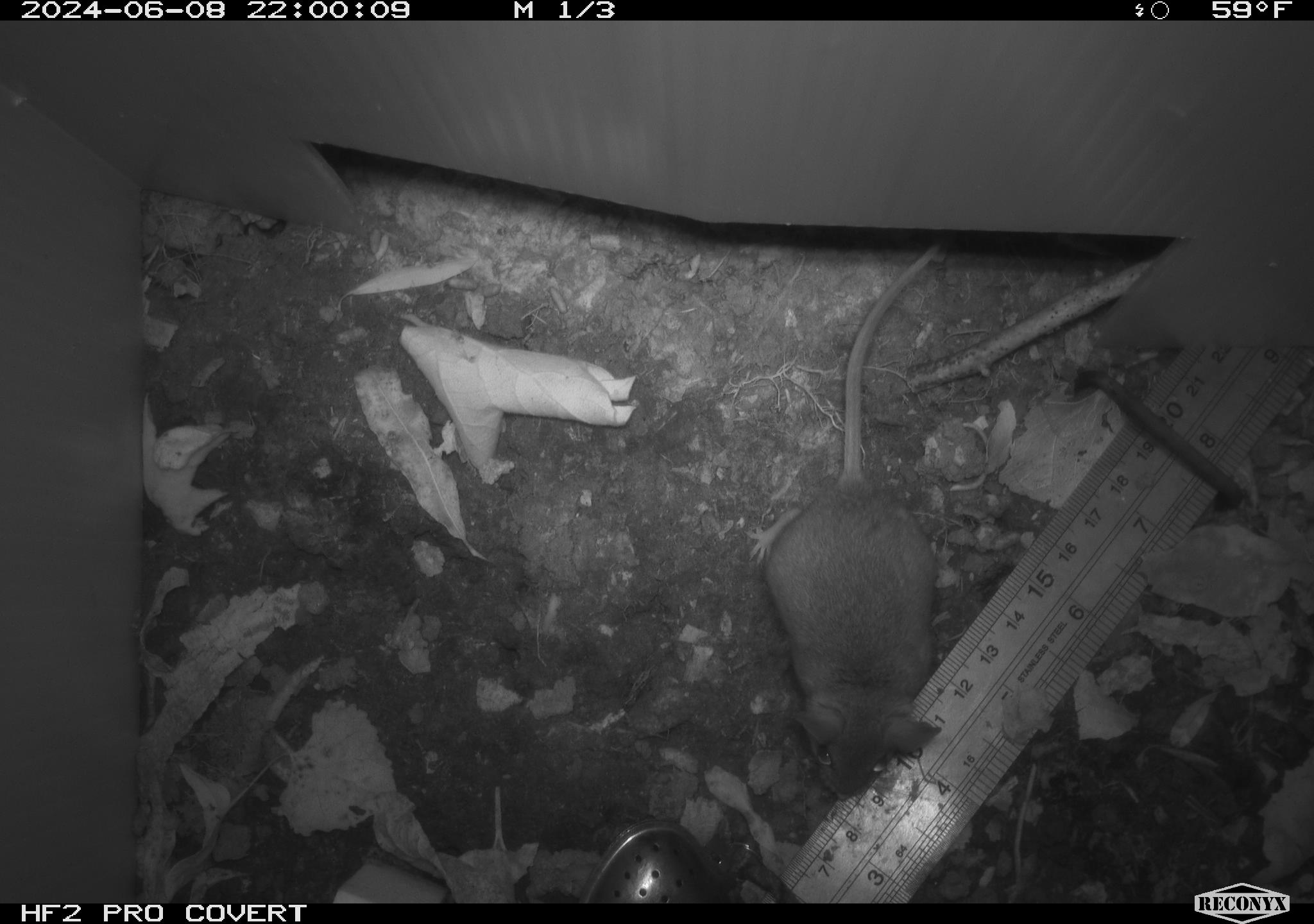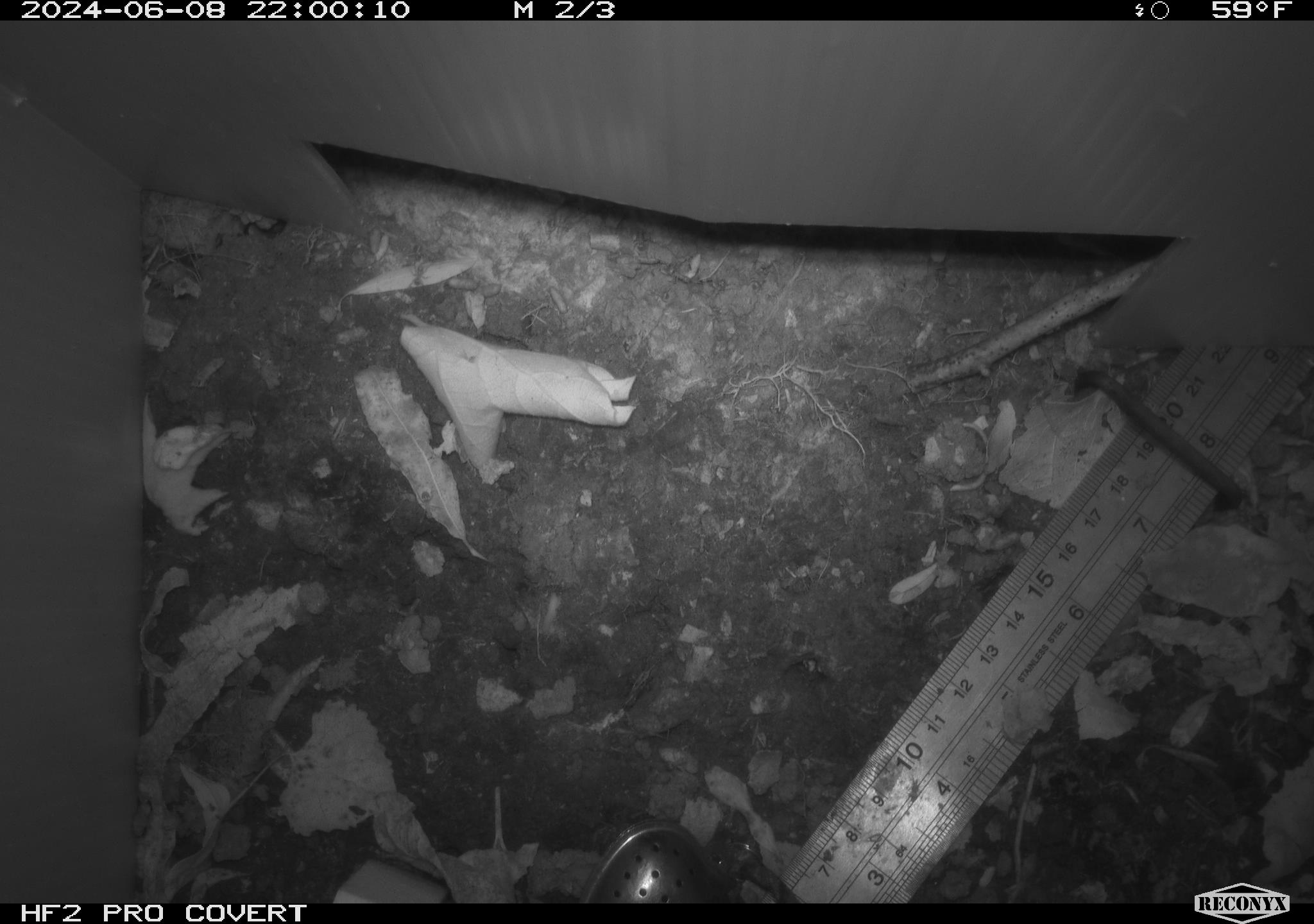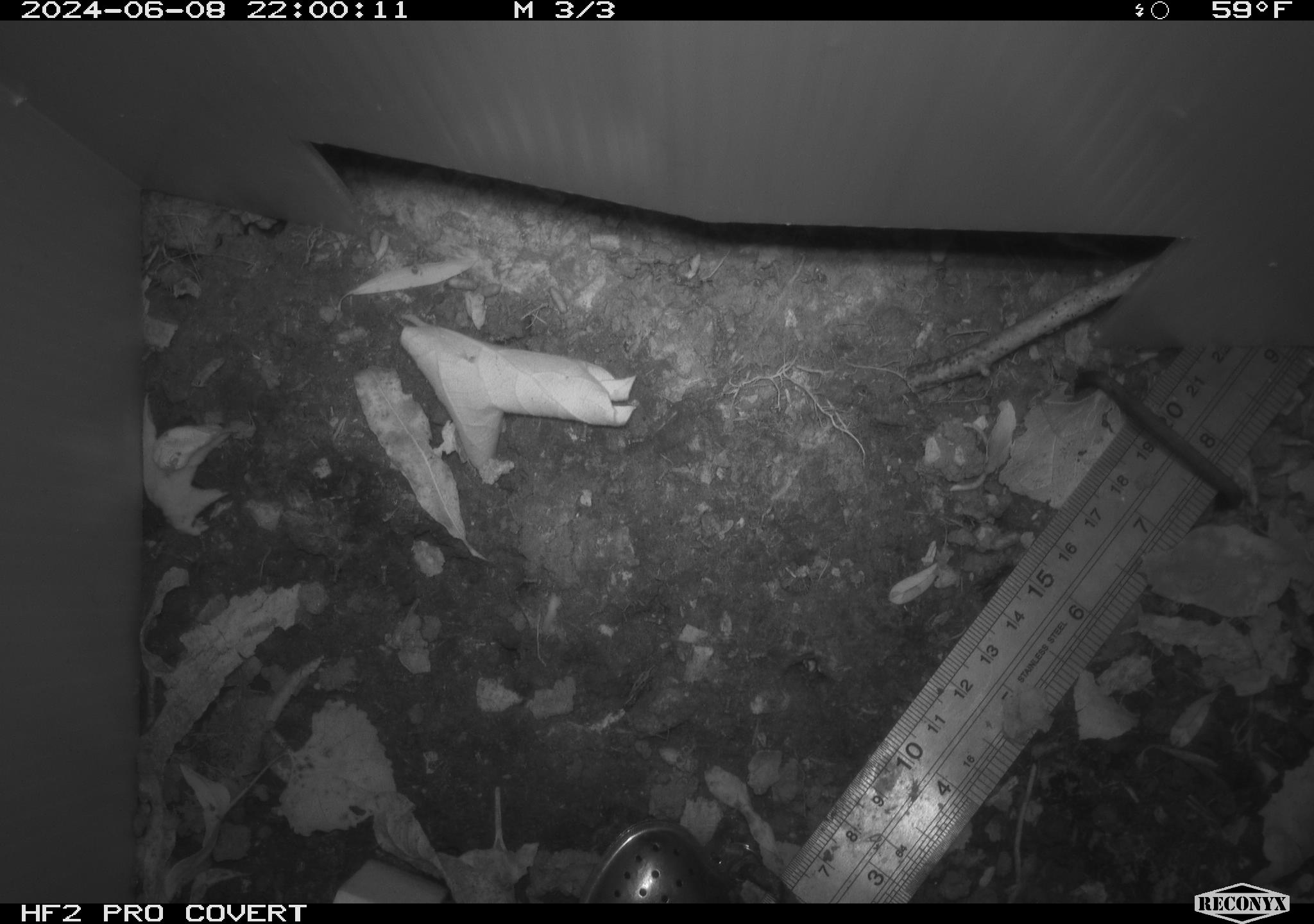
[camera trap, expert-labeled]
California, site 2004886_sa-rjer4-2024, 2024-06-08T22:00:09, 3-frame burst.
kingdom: Animalia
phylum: Chordata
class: Mammalia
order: Rodentia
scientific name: Rodentia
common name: mouse species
Mouse species (Rodentia).